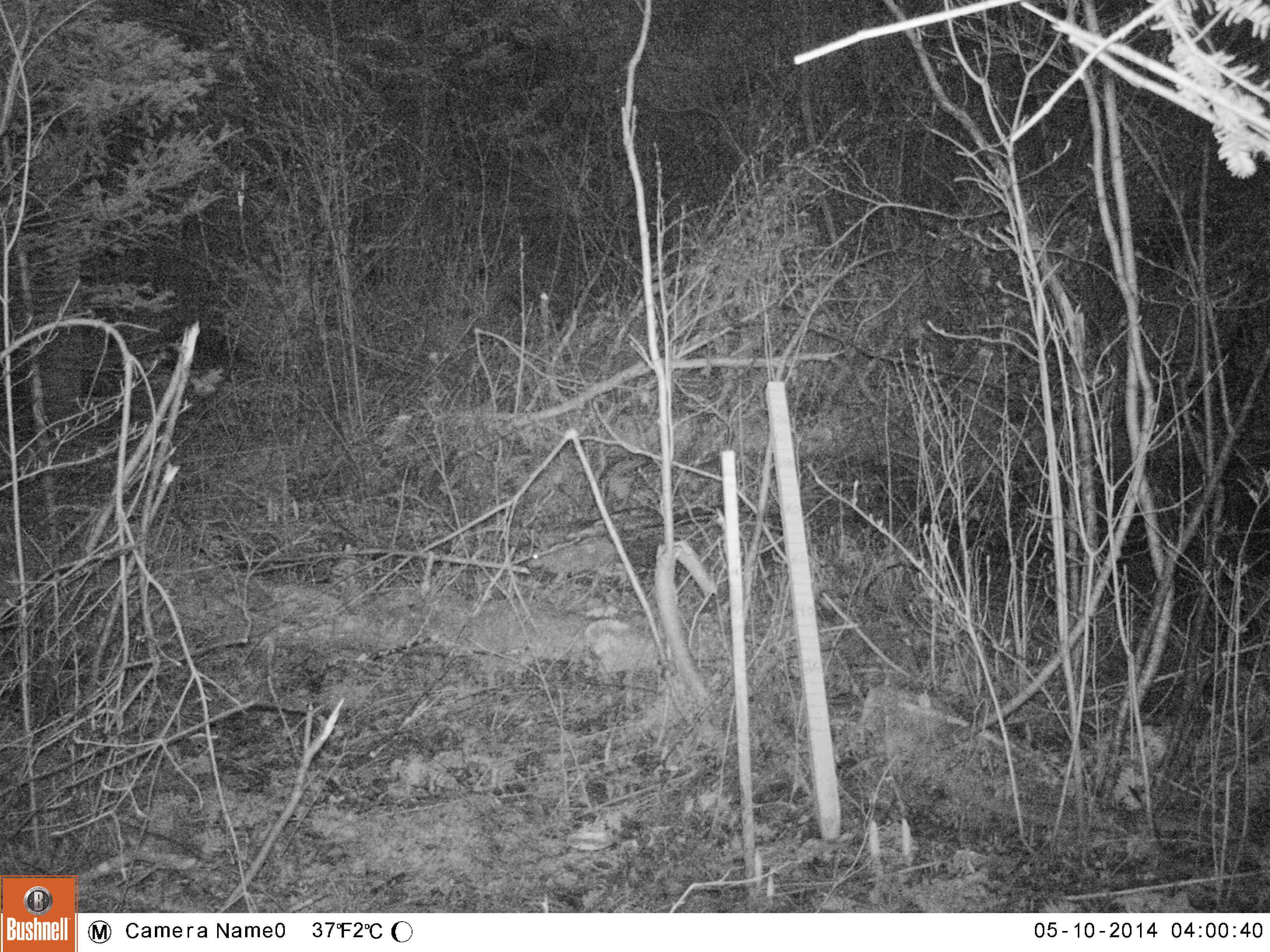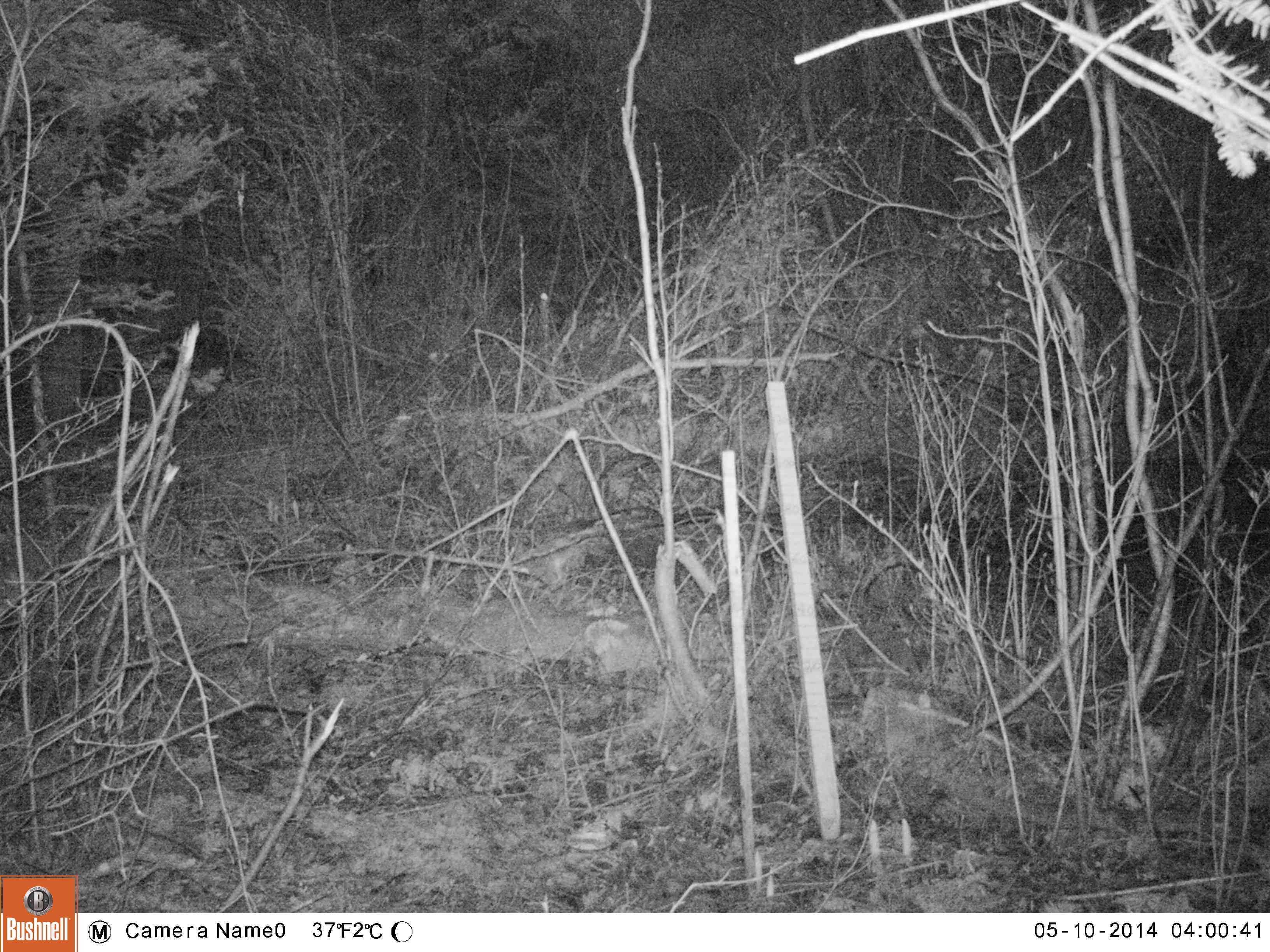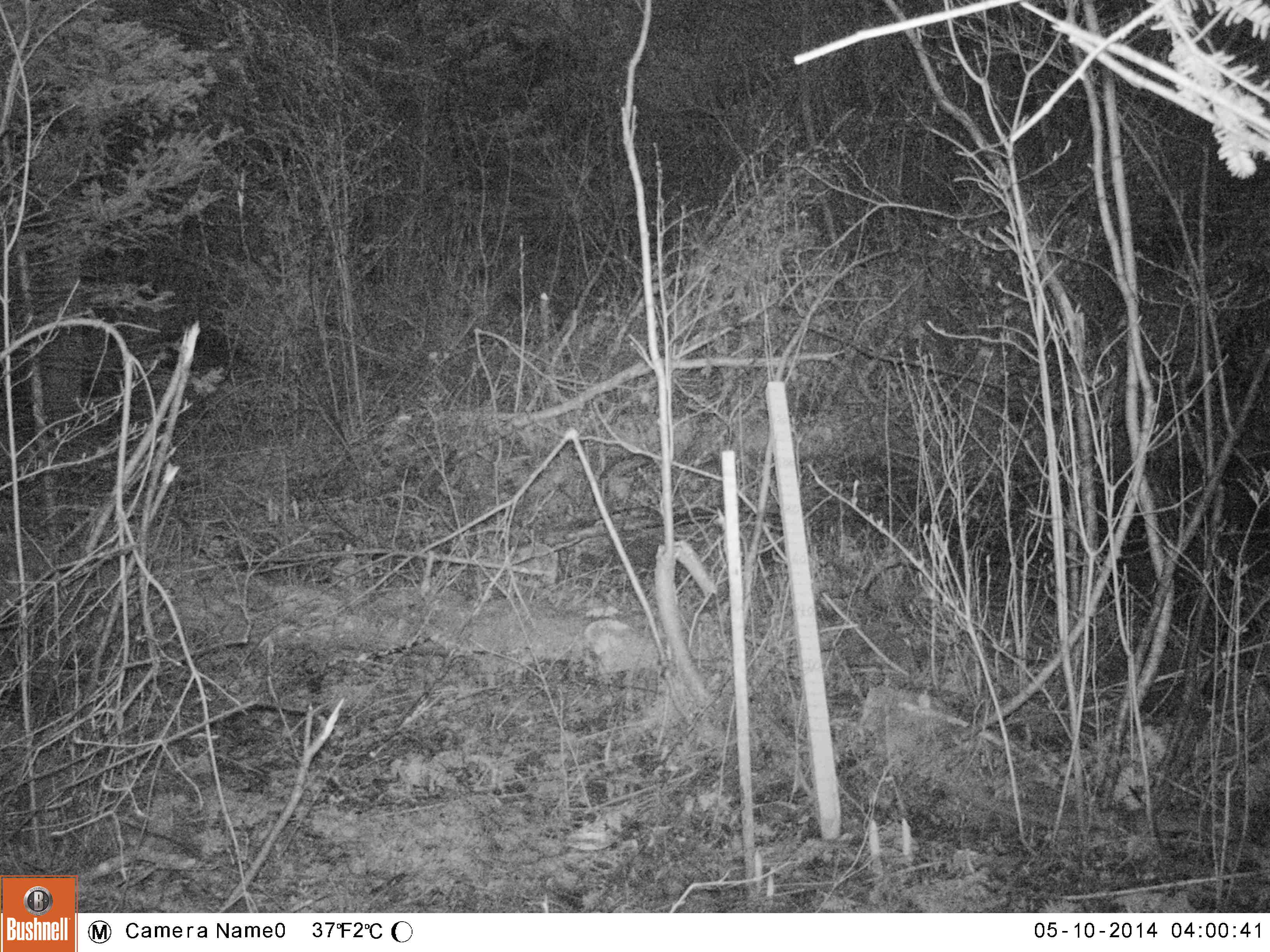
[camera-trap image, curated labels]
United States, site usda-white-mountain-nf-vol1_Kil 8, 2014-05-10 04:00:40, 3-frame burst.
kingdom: Animalia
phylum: Chordata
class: Mammalia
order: Lagomorpha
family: Leporidae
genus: Lepus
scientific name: Lepus americanus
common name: snowshoe hare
Snowshoe hare (Lepus americanus).